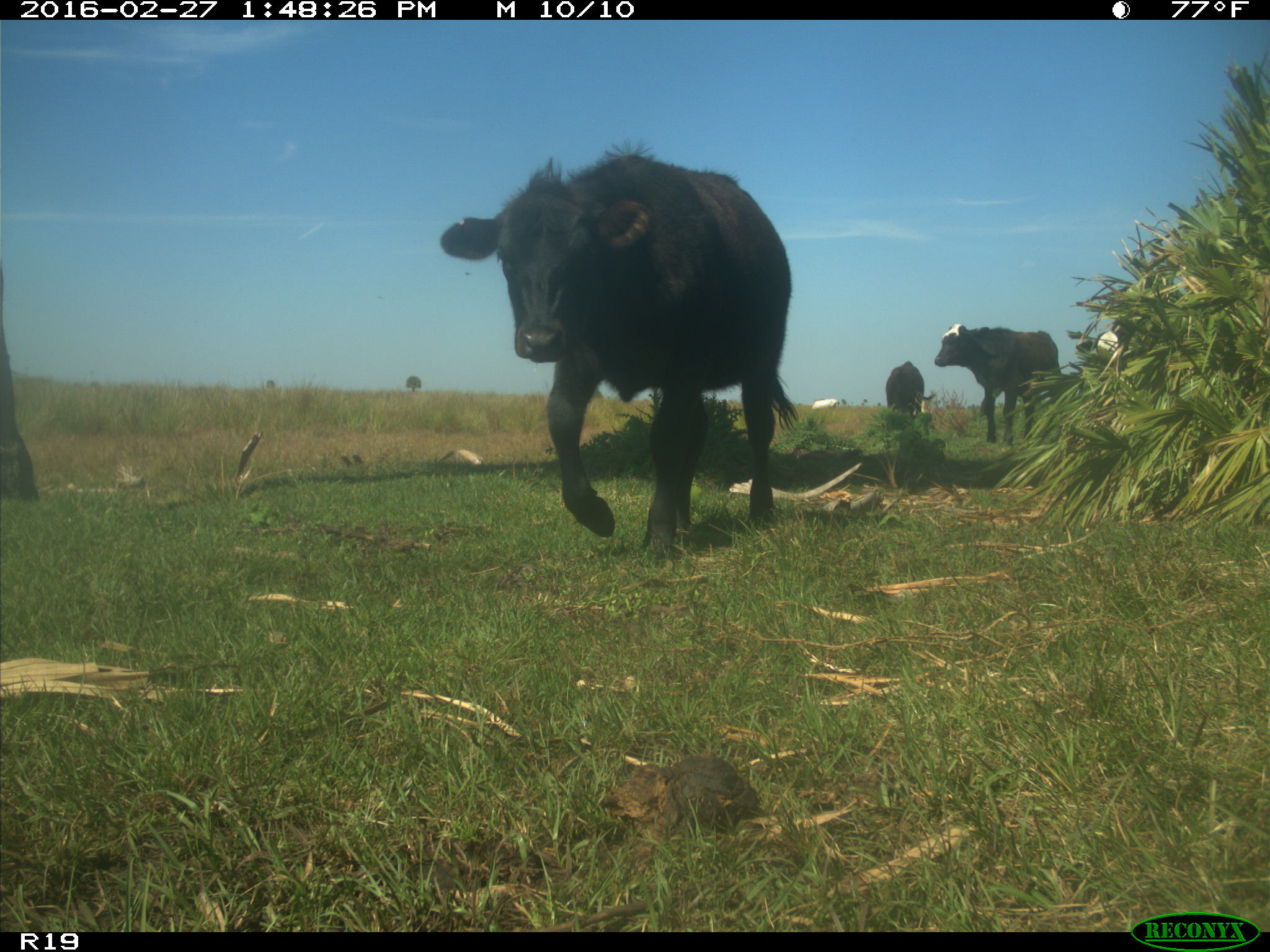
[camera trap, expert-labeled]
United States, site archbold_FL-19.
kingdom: Animalia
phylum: Chordata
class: Mammalia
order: Artiodactyla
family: Bovidae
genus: Bos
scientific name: Bos taurus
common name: domestic cow